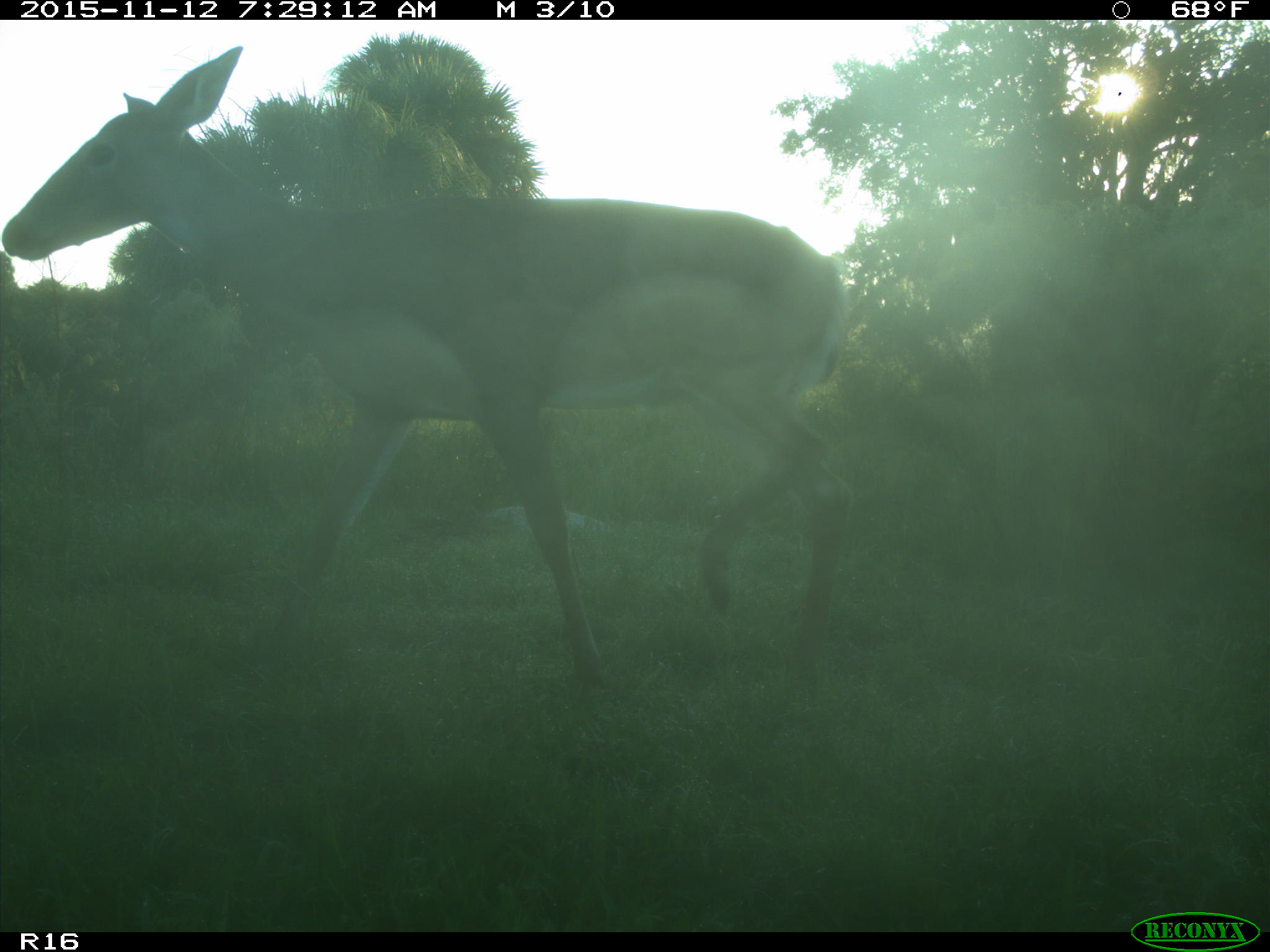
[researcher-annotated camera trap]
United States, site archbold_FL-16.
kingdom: Animalia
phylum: Chordata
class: Mammalia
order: Artiodactyla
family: Cervidae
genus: Odocoileus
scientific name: Odocoileus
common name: deer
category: unidentified deer